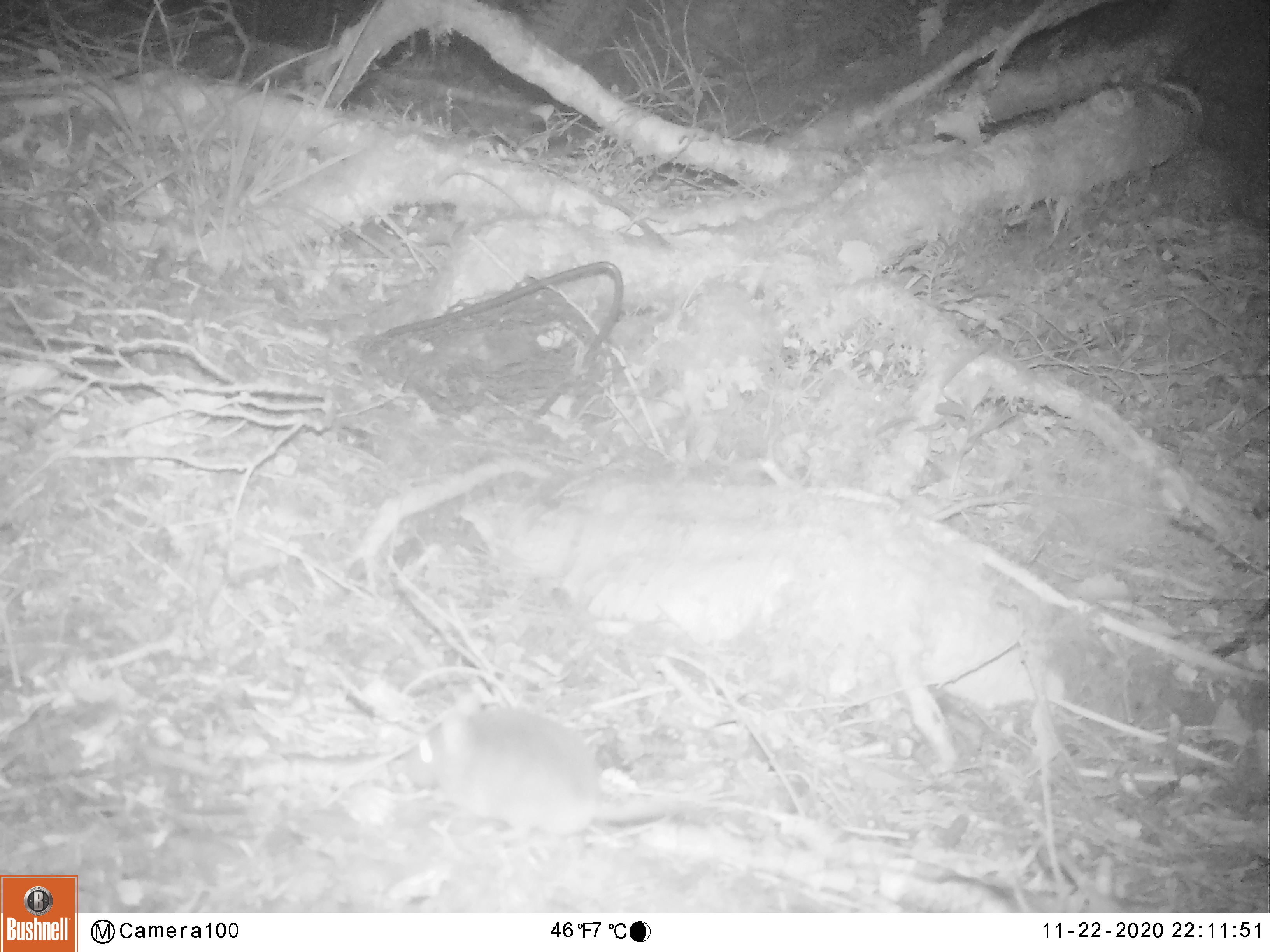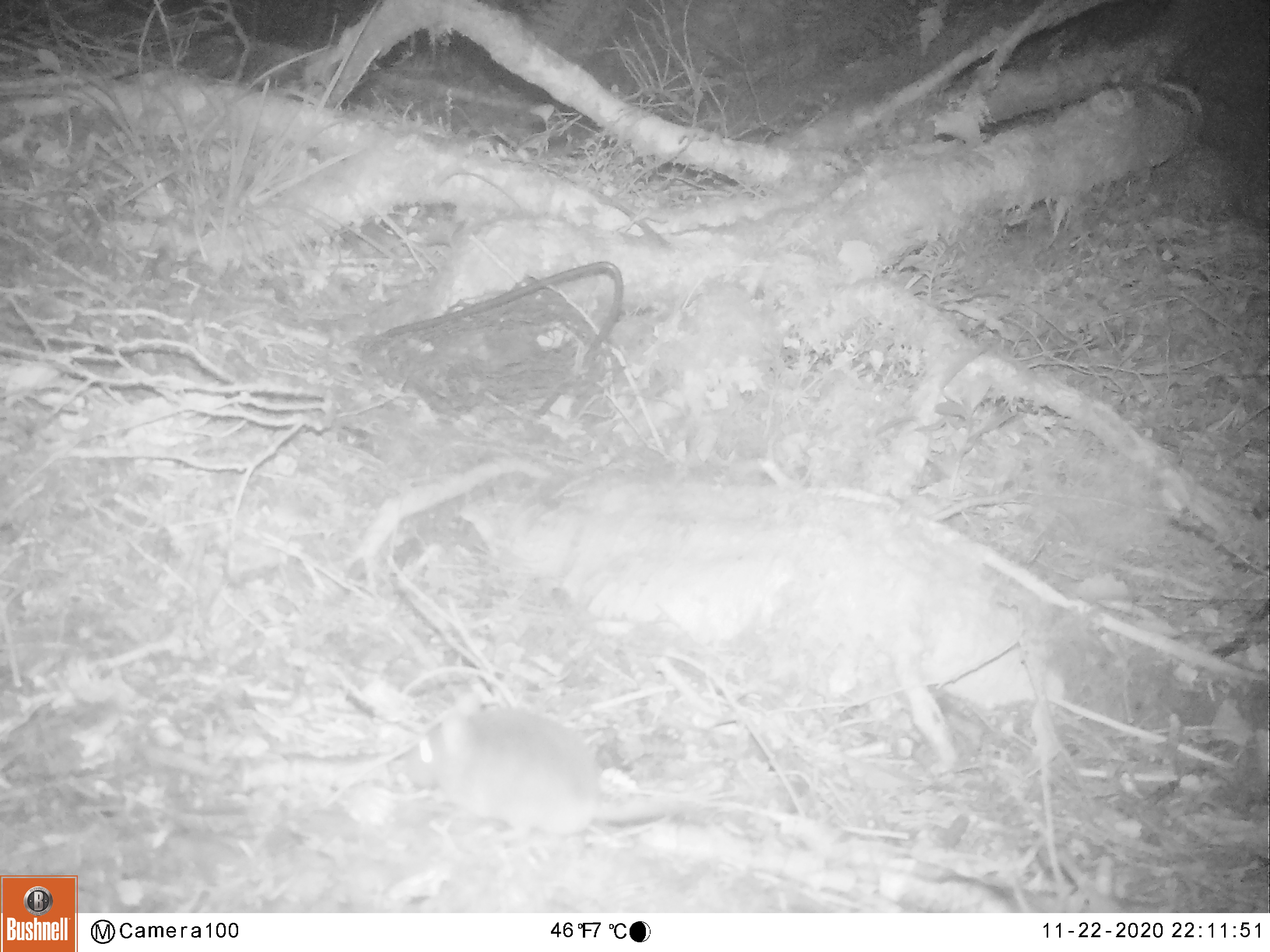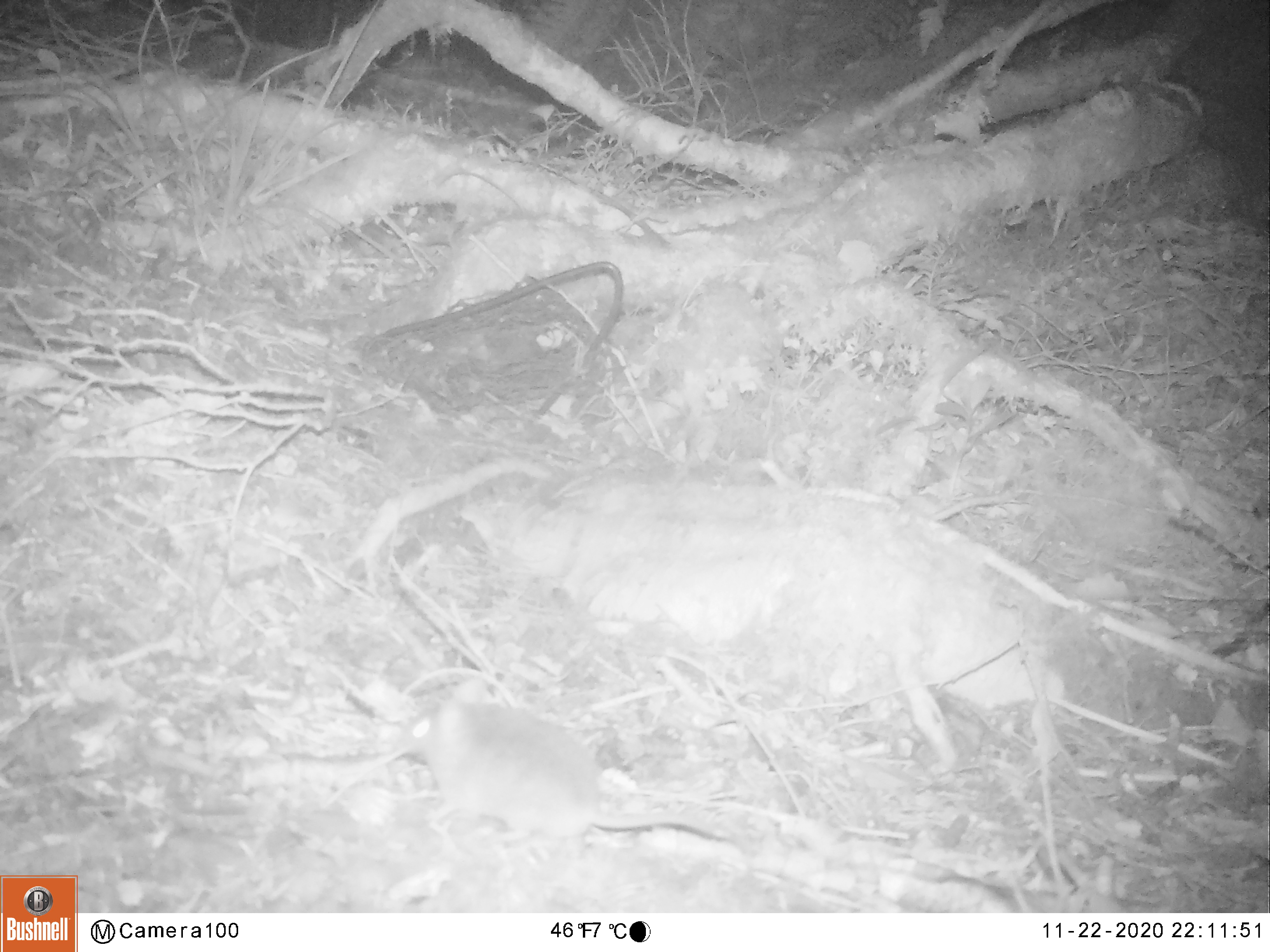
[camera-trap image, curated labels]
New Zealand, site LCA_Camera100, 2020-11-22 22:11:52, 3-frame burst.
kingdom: Animalia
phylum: Chordata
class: Mammalia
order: Rodentia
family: Muridae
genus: Rattus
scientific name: Rattus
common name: rat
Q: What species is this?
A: Rat (Rattus).